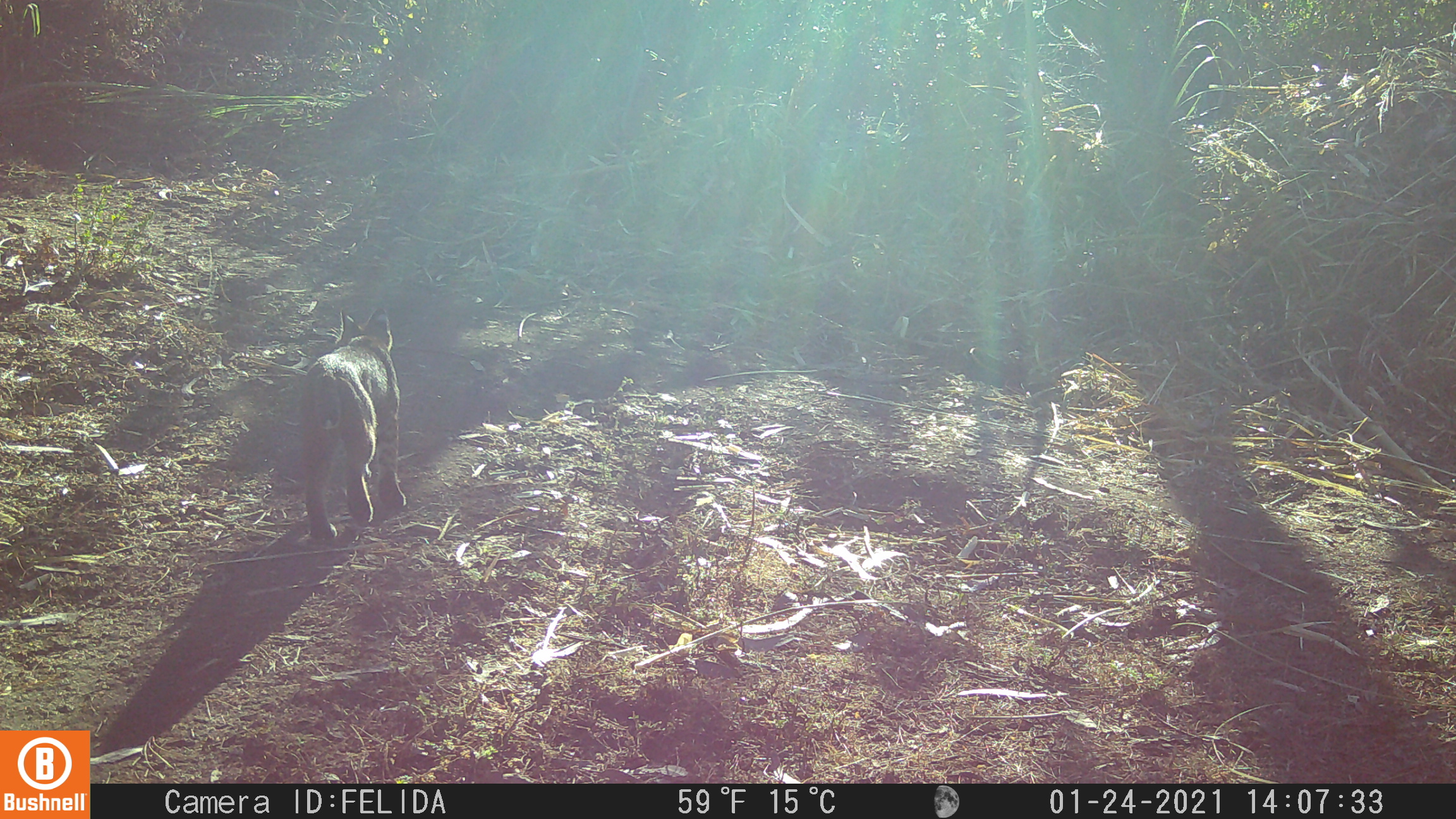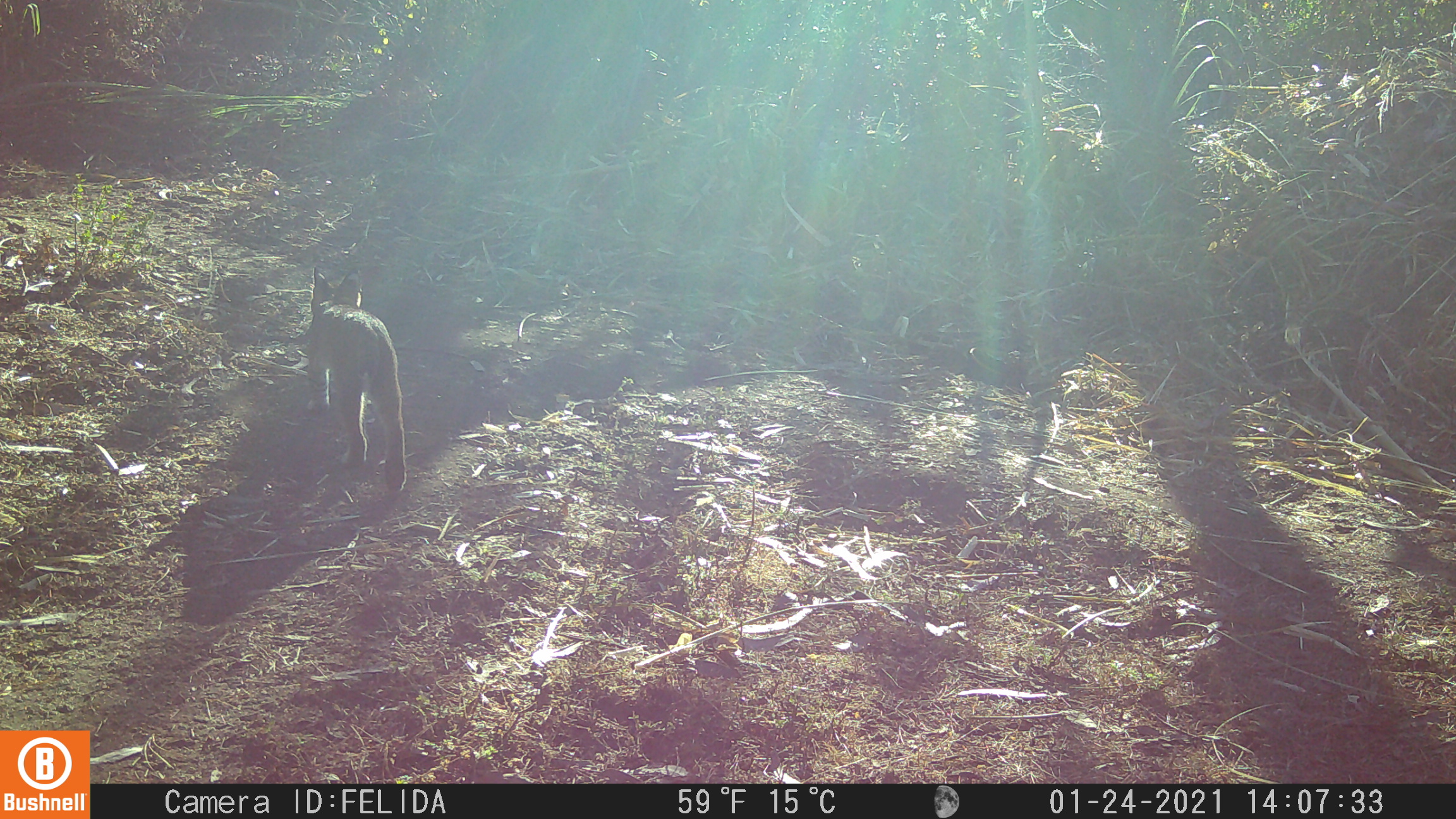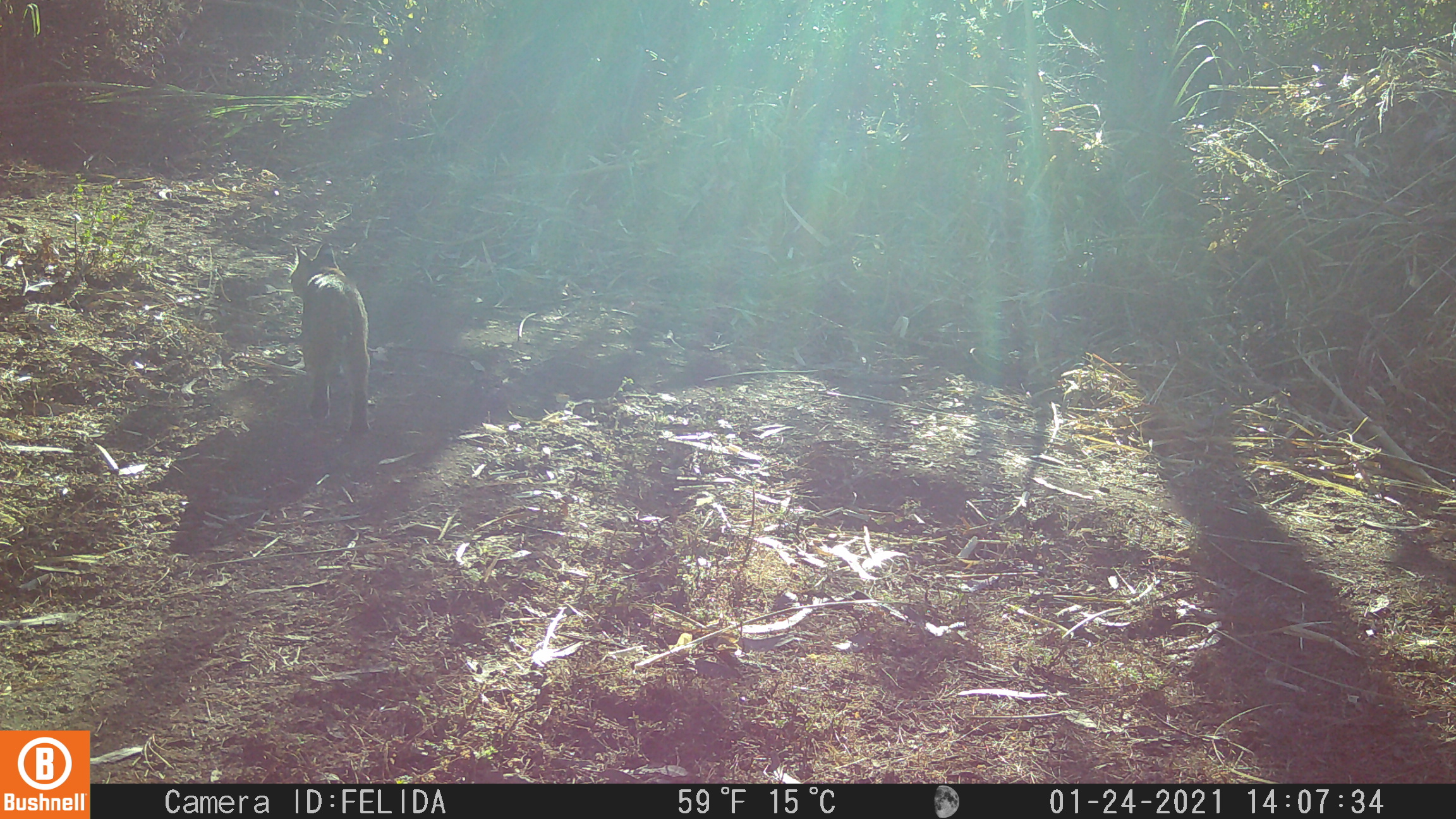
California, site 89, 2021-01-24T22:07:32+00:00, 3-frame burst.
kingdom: Animalia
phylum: Chordata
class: Mammalia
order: Carnivora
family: Felidae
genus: Lynx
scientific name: Lynx rufus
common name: bobcat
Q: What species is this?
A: Bobcat (Lynx rufus).